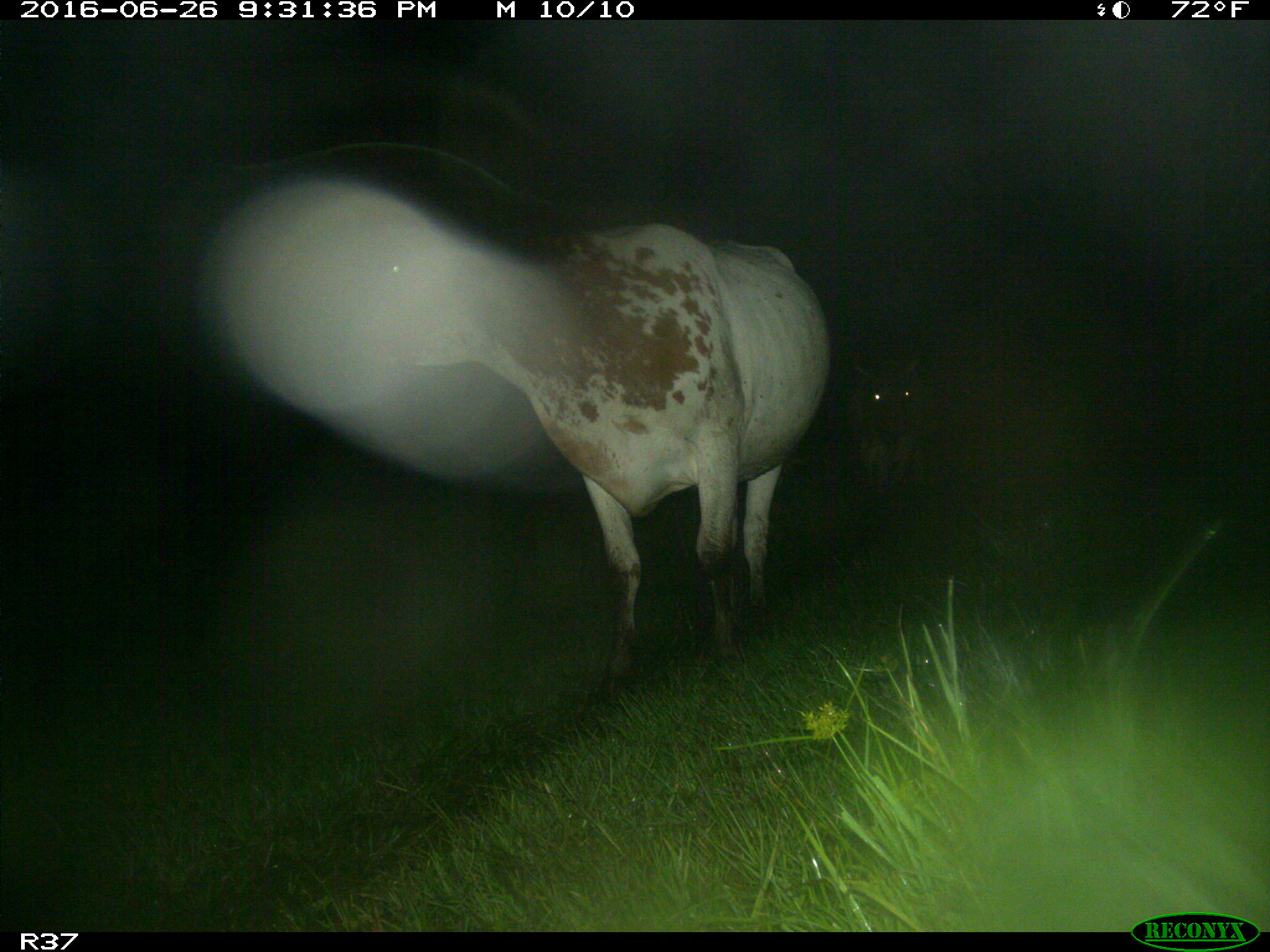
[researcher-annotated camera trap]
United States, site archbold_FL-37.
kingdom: Animalia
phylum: Chordata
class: Mammalia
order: Artiodactyla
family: Bovidae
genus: Bos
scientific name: Bos taurus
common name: domestic cow